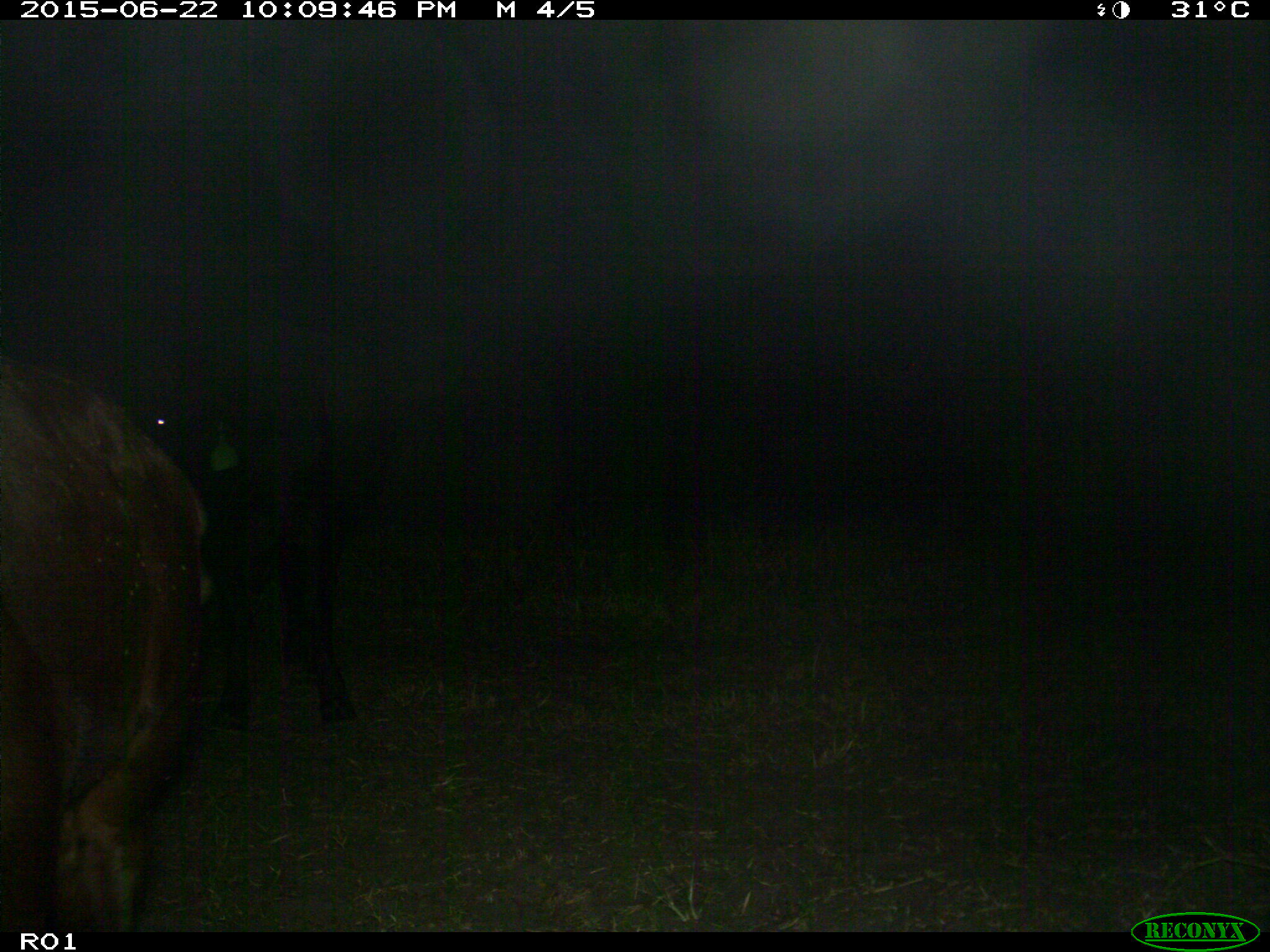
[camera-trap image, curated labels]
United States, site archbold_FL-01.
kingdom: Animalia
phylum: Chordata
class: Mammalia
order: Artiodactyla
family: Bovidae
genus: Bos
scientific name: Bos taurus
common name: domestic cow